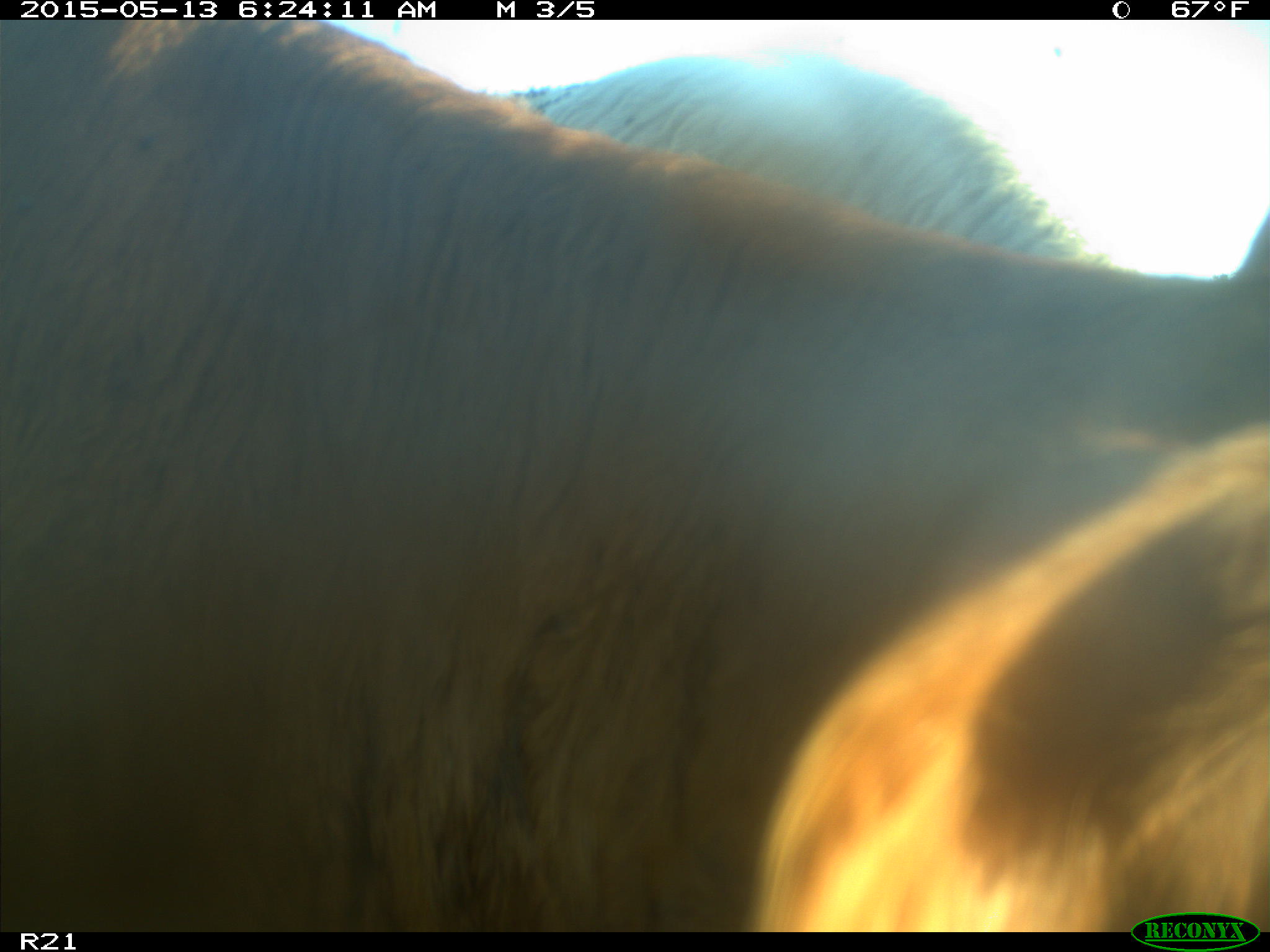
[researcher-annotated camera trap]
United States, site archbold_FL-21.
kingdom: Animalia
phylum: Chordata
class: Mammalia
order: Artiodactyla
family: Bovidae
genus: Bos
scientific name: Bos taurus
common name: domestic cow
Bos taurus (domestic cow).